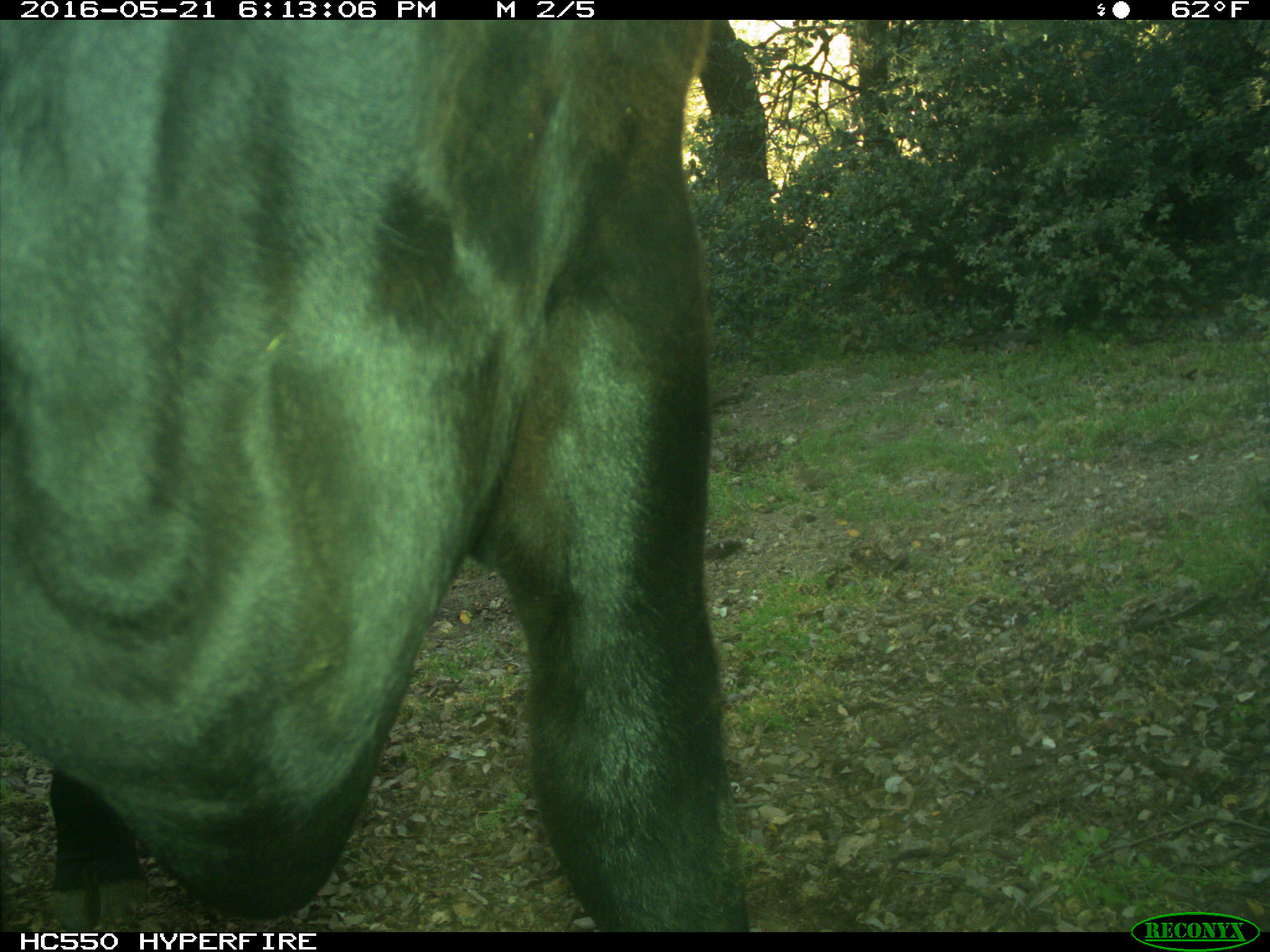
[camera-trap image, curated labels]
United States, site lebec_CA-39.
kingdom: Animalia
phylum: Chordata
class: Mammalia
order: Artiodactyla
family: Bovidae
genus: Bos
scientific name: Bos taurus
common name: domestic cow